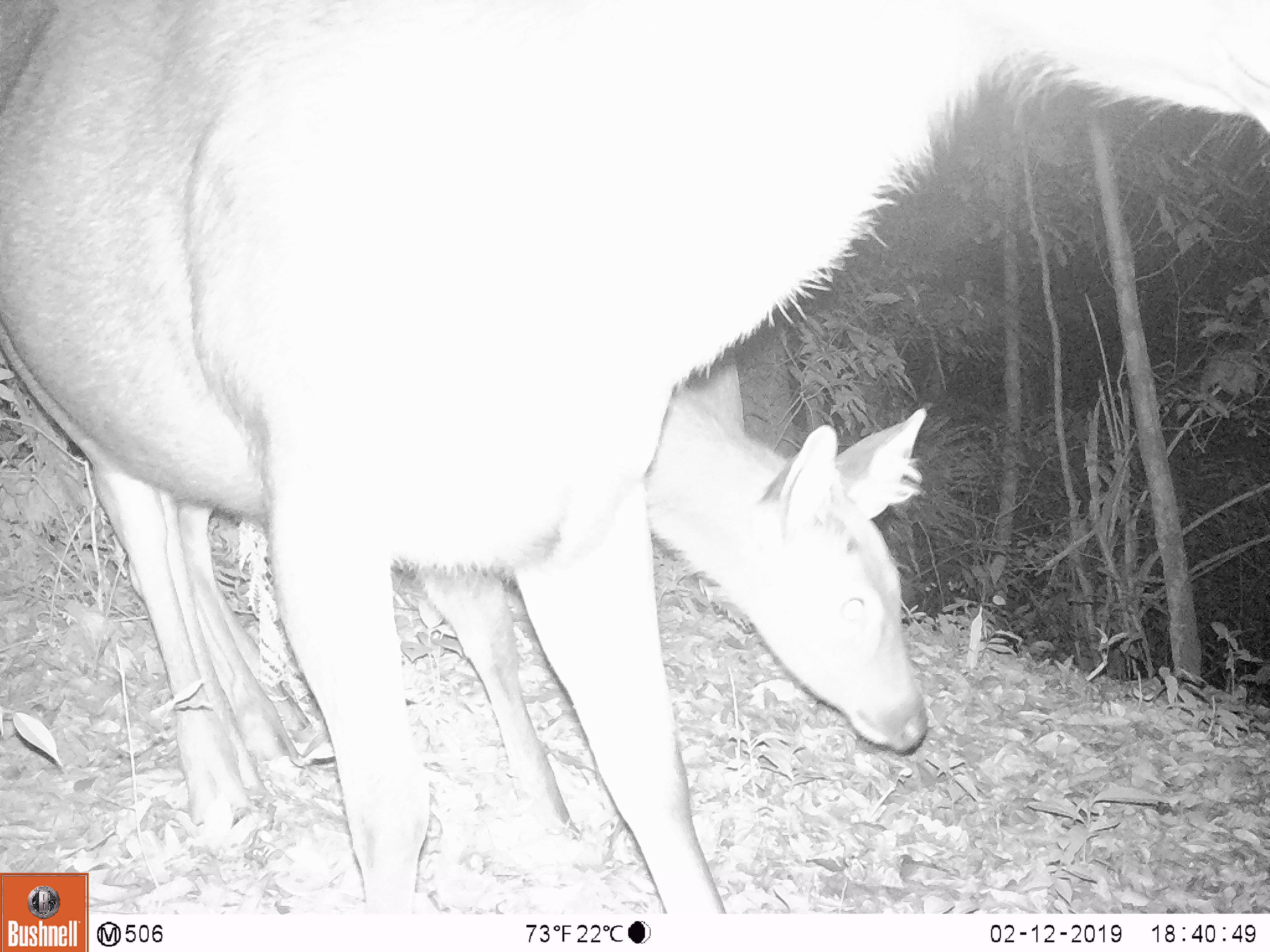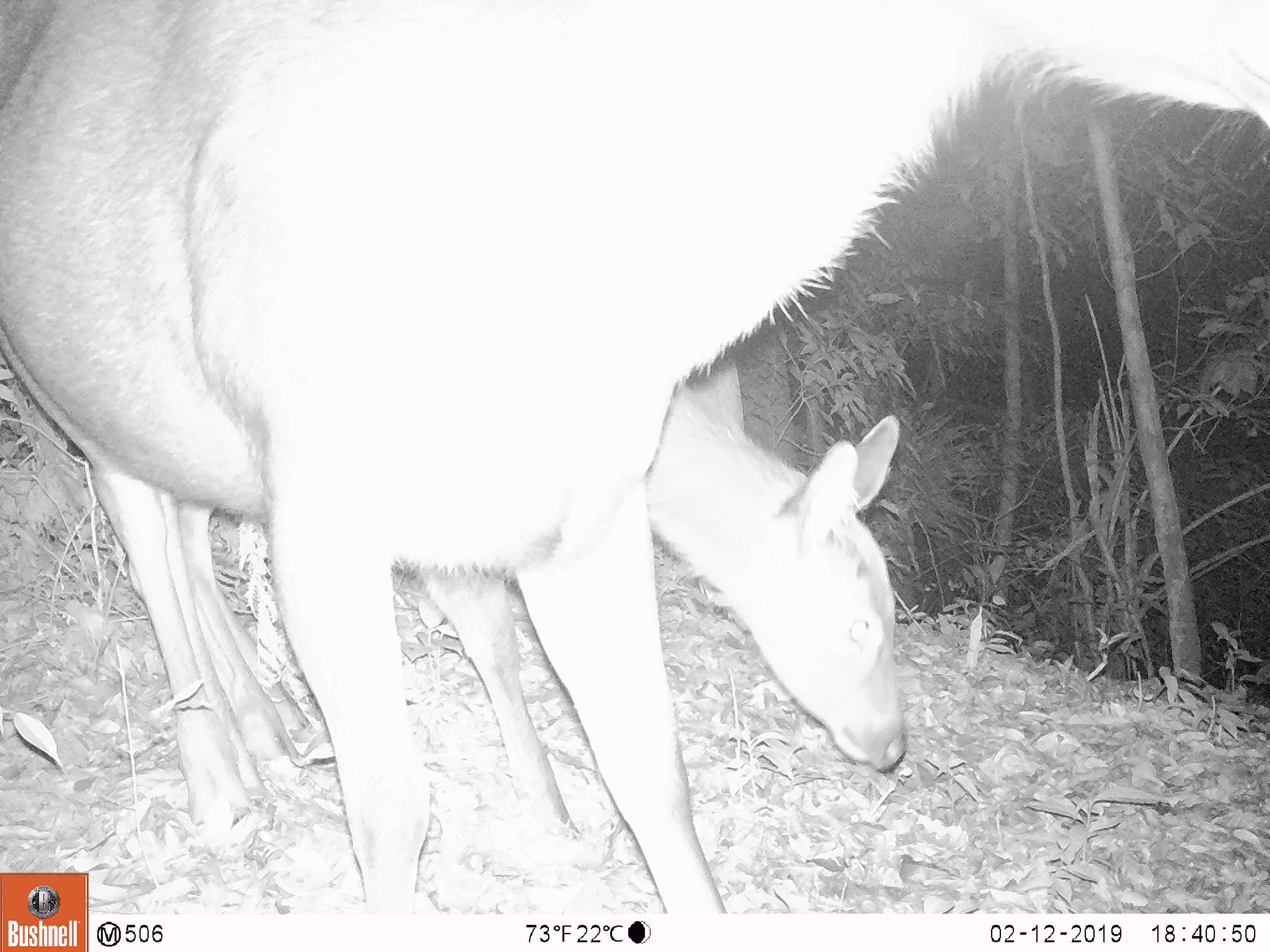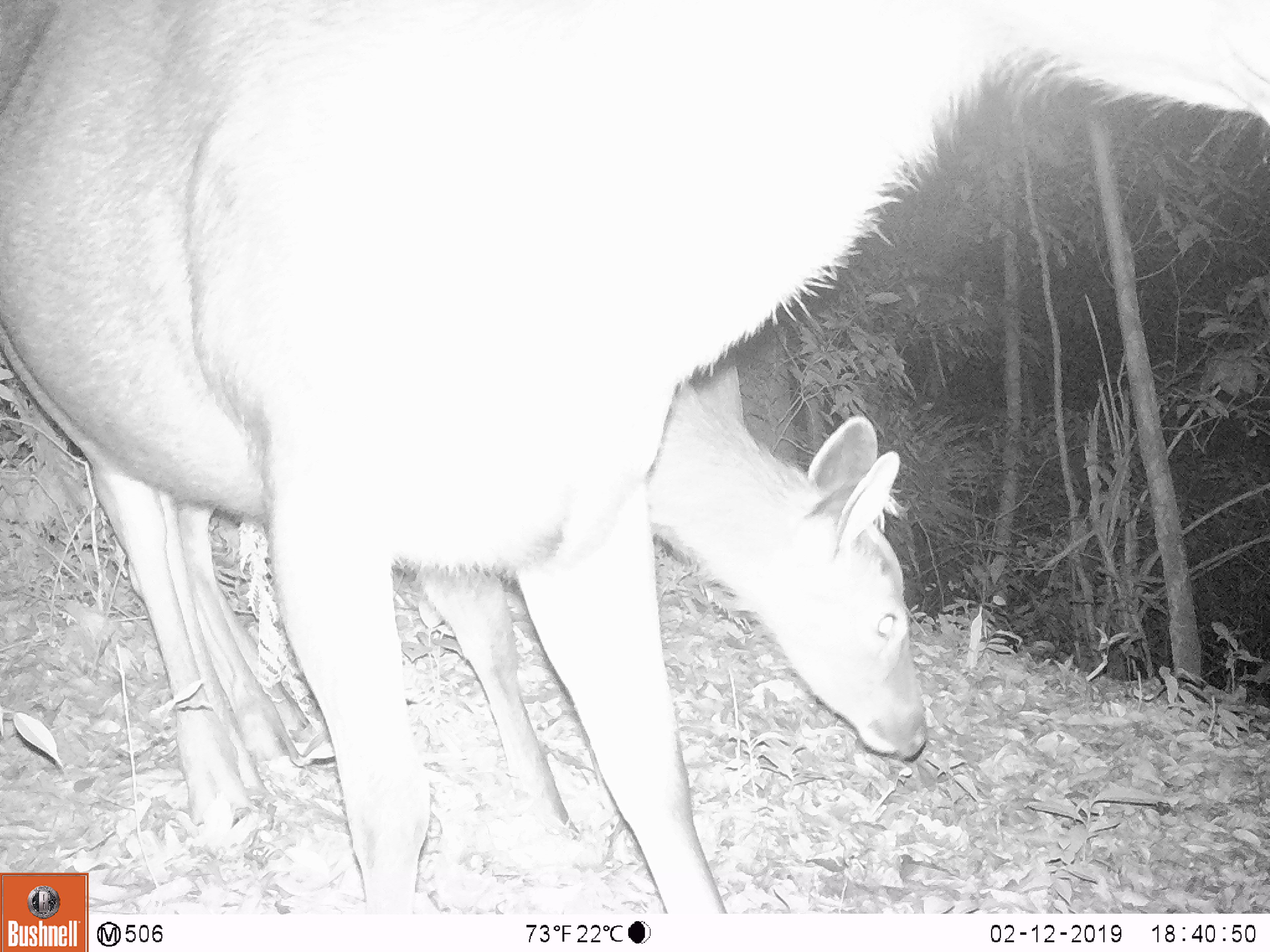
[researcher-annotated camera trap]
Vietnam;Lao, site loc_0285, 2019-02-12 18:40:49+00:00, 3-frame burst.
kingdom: Animalia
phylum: Chordata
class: Mammalia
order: Artiodactyla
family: Cervidae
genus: Rusa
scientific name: Rusa unicolor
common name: sambar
Sambar (Rusa unicolor). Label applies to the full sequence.